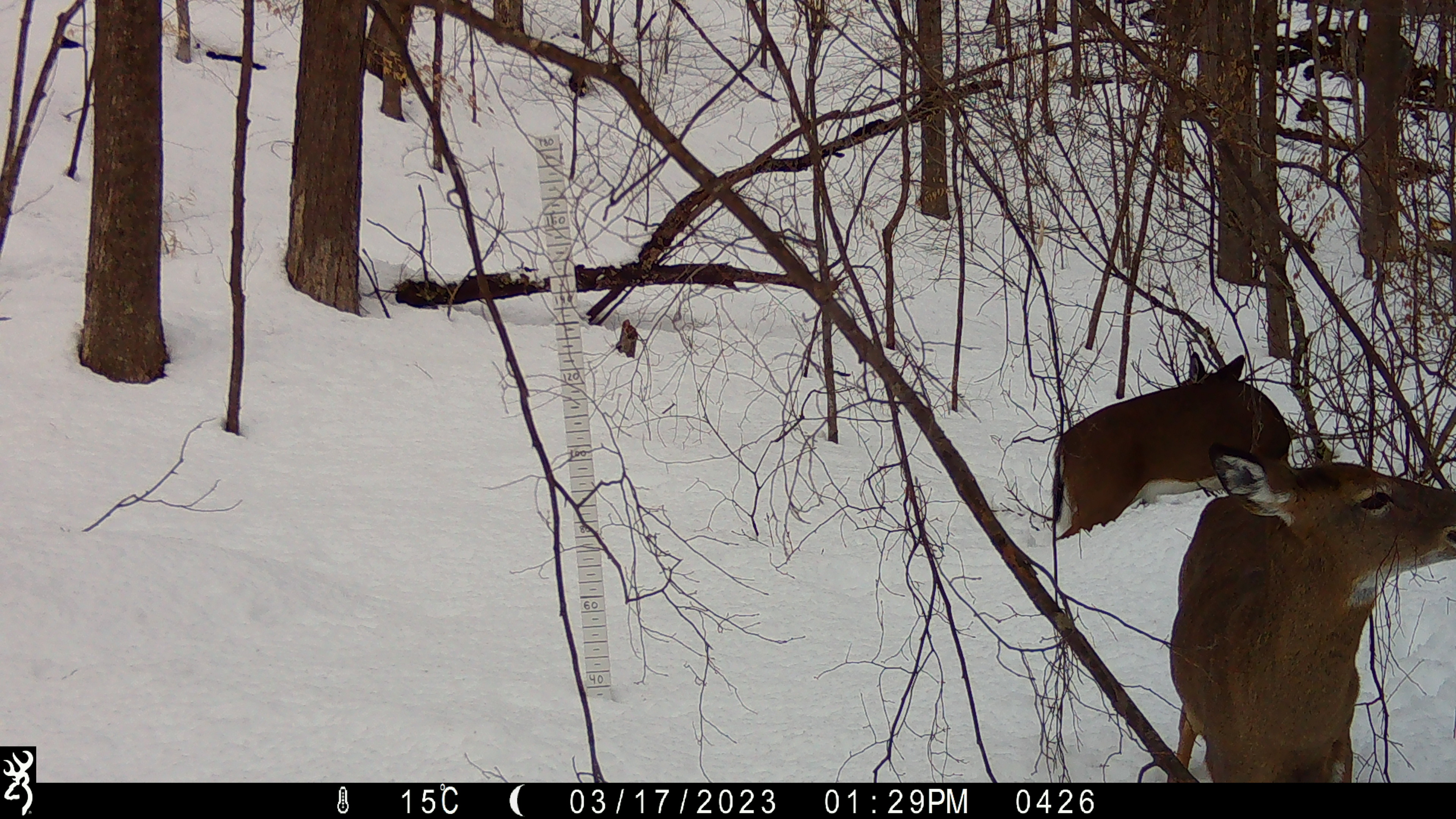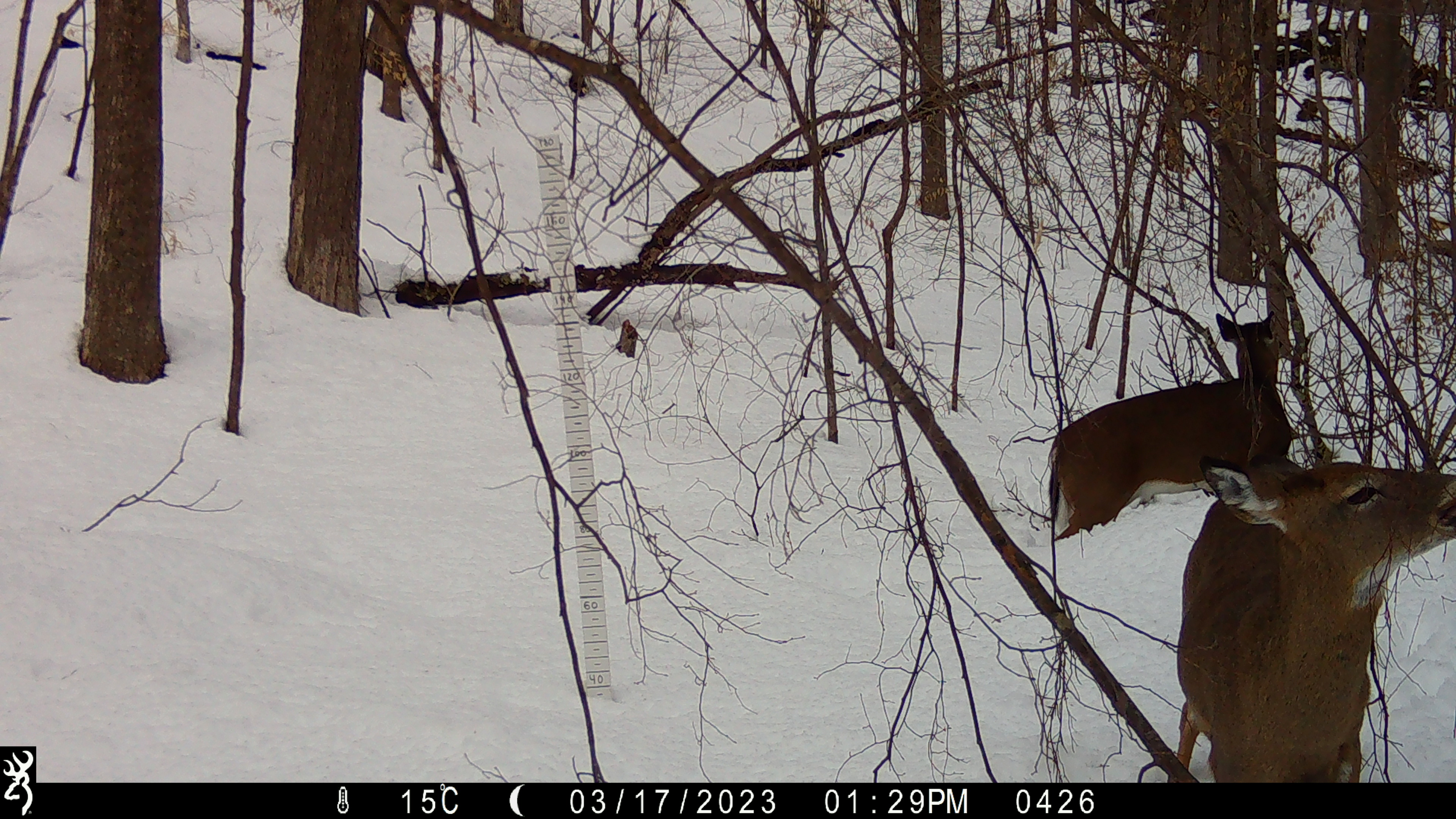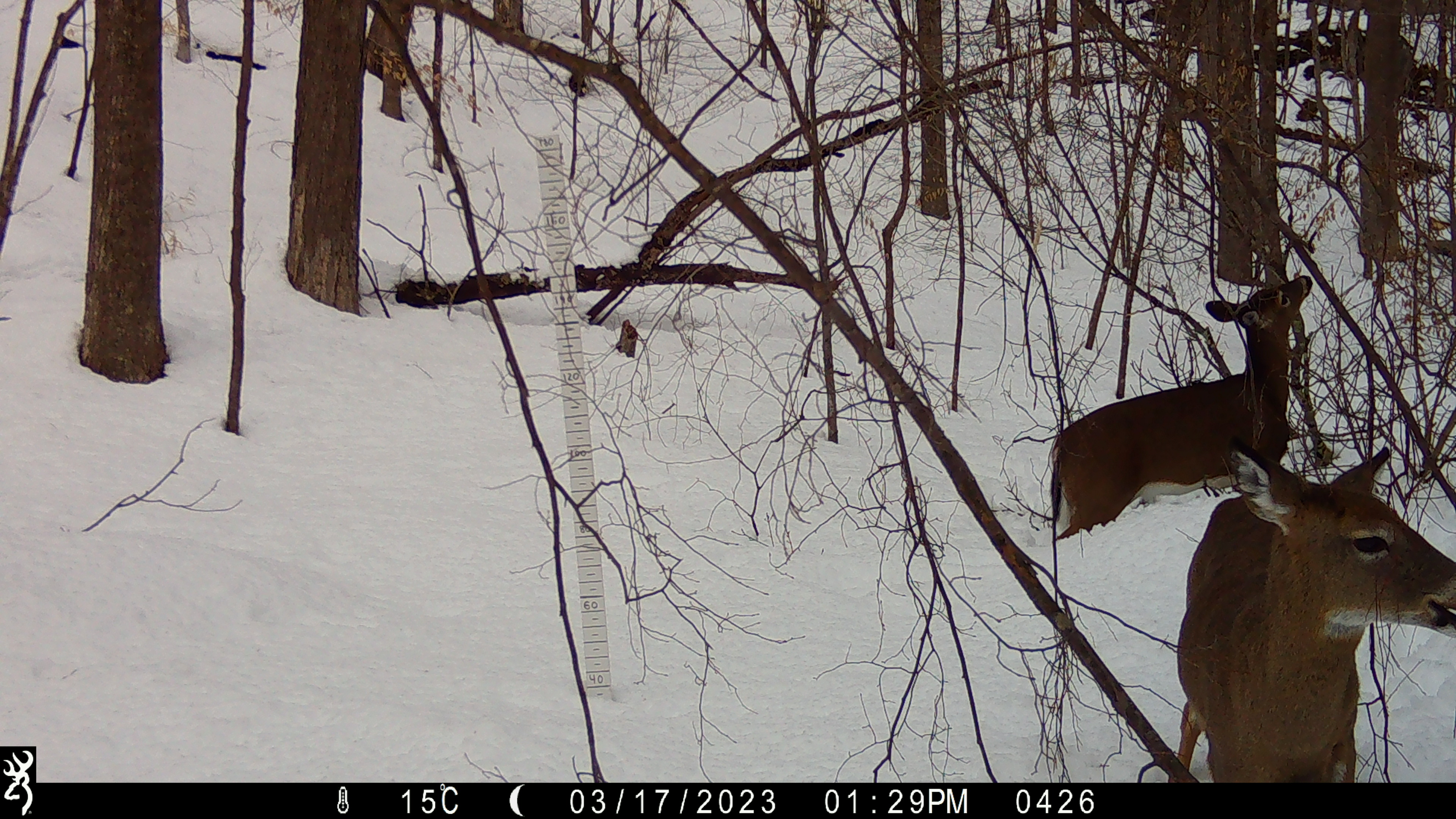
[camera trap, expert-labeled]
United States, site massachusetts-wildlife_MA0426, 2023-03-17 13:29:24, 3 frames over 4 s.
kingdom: Animalia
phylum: Chordata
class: Mammalia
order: Artiodactyla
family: Cervidae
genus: Odocoileus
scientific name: Odocoileus virginianus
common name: white-tailed deer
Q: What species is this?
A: White-tailed deer (Odocoileus virginianus).